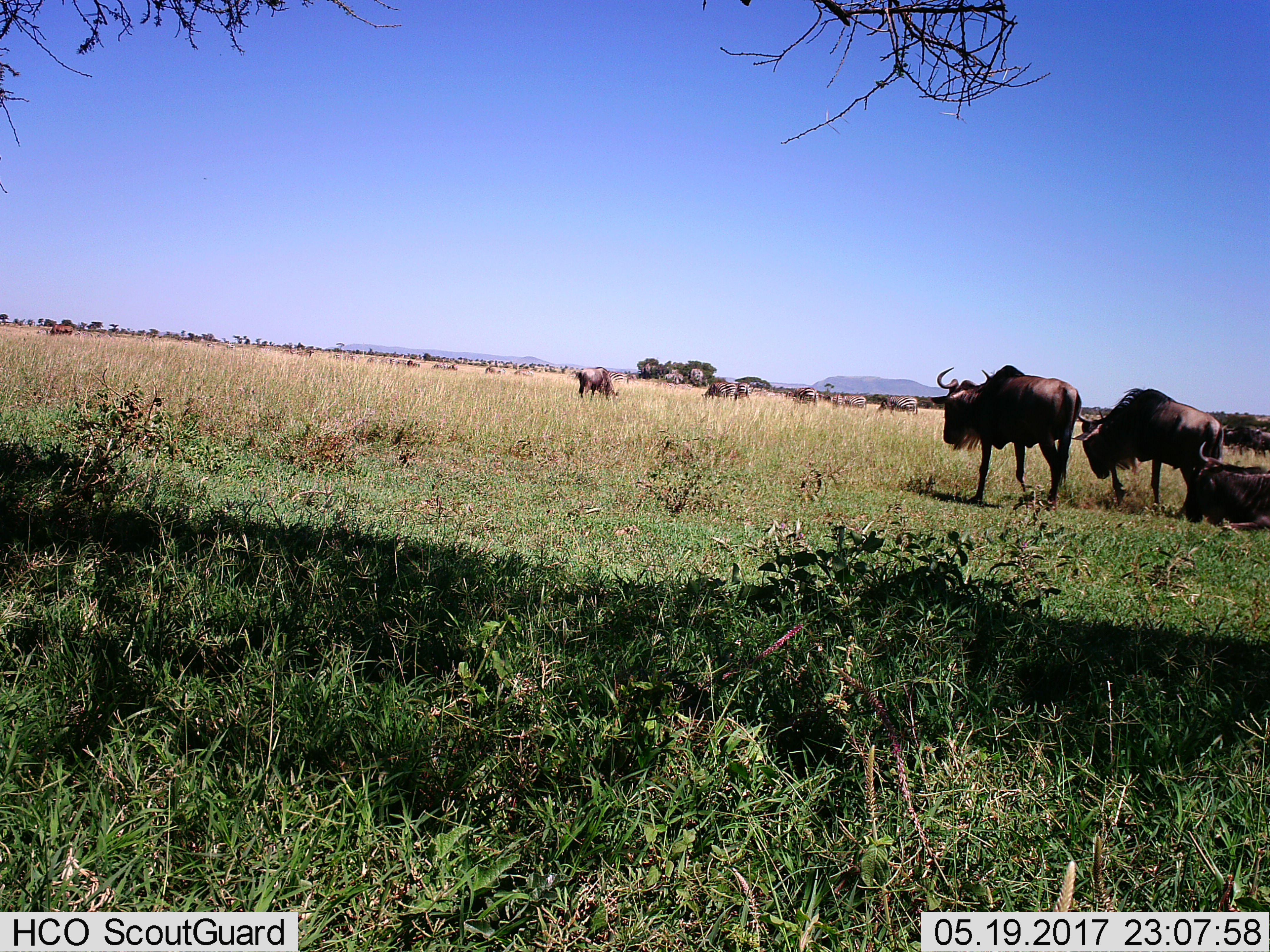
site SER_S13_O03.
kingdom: Animalia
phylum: Chordata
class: Mammalia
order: Artiodactyla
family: Bovidae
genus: Connochaetes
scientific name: Connochaetes taurinus taurinus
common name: blue wildebeest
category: wildebeestblue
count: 5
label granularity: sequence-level